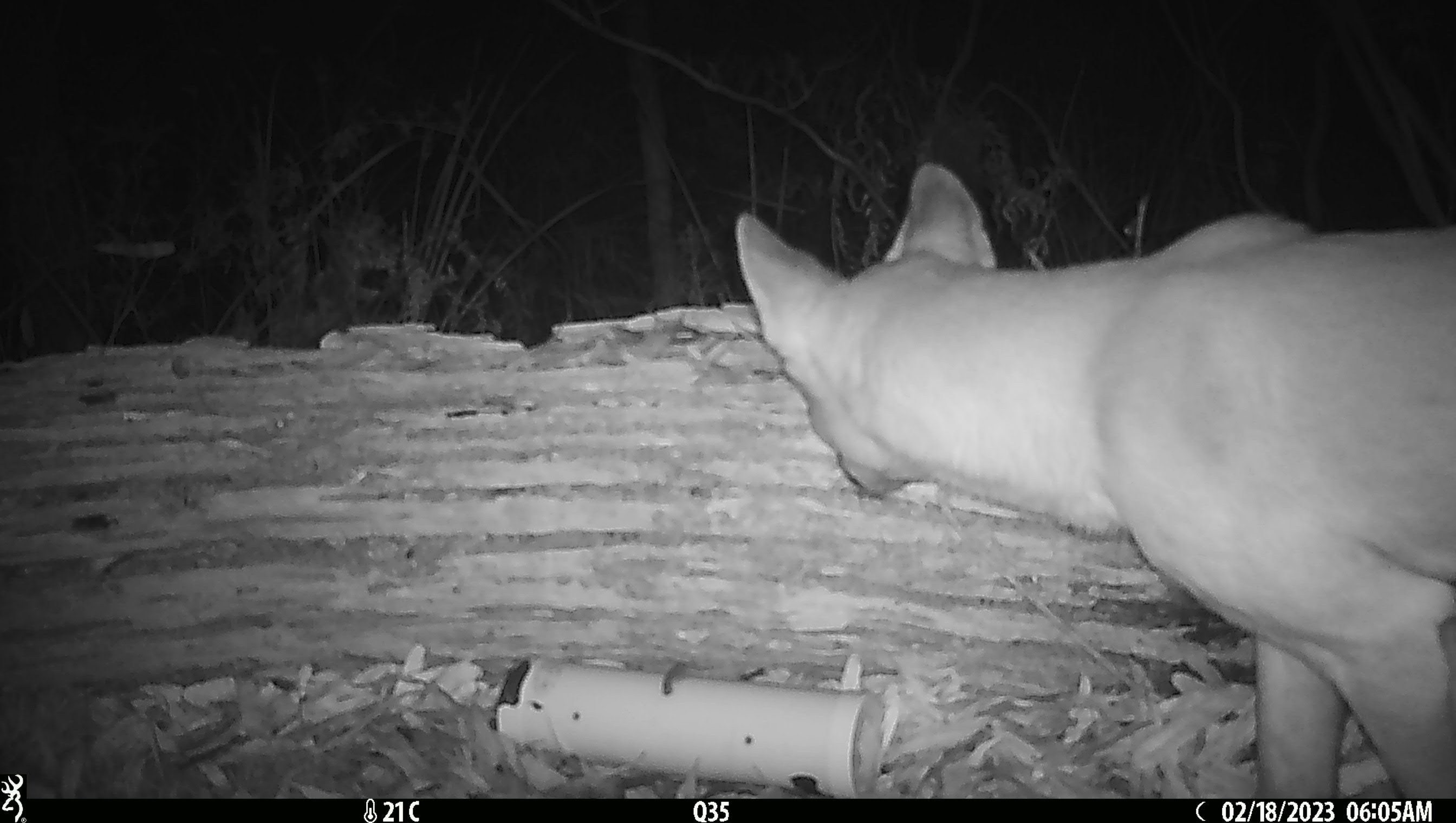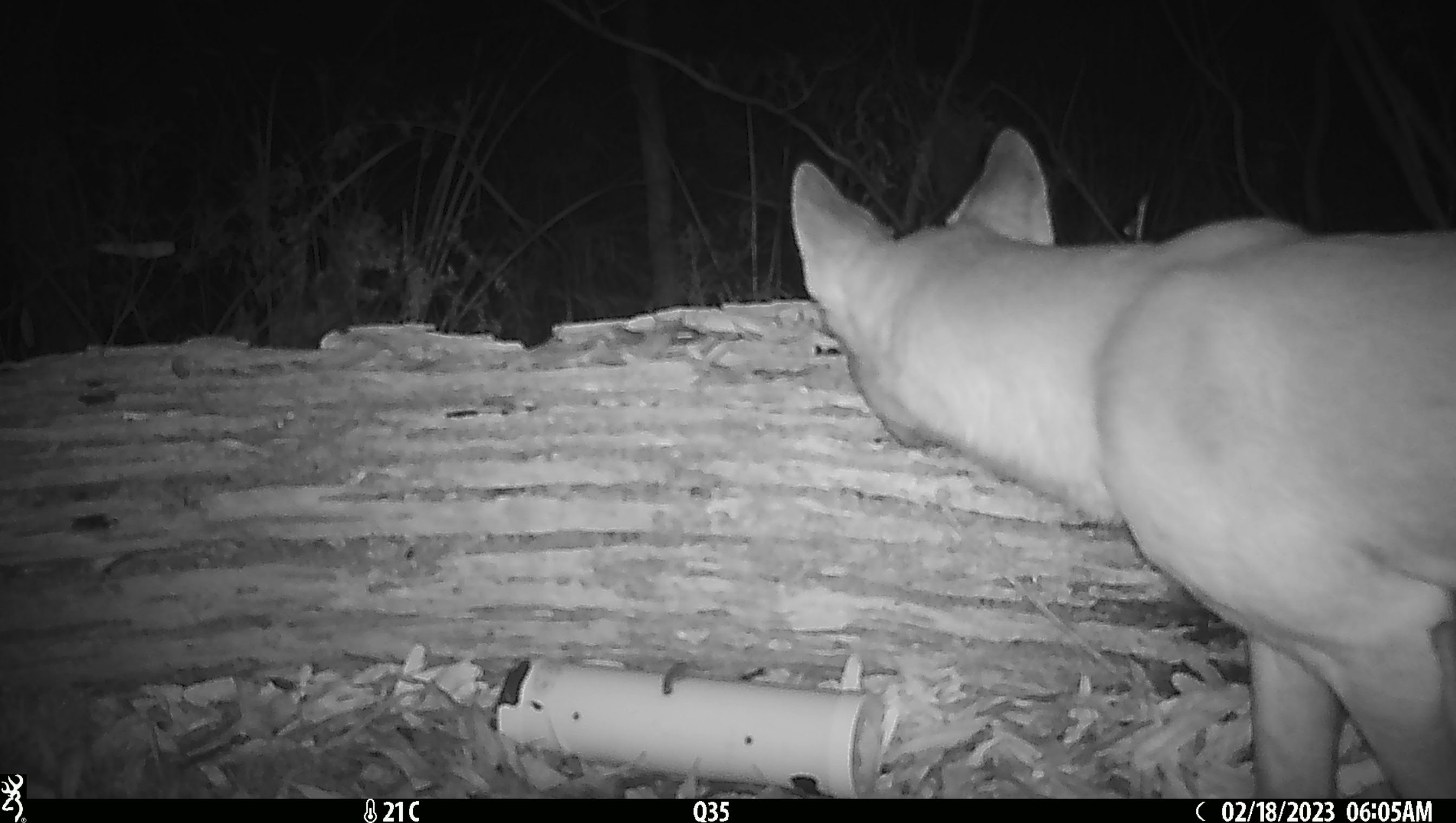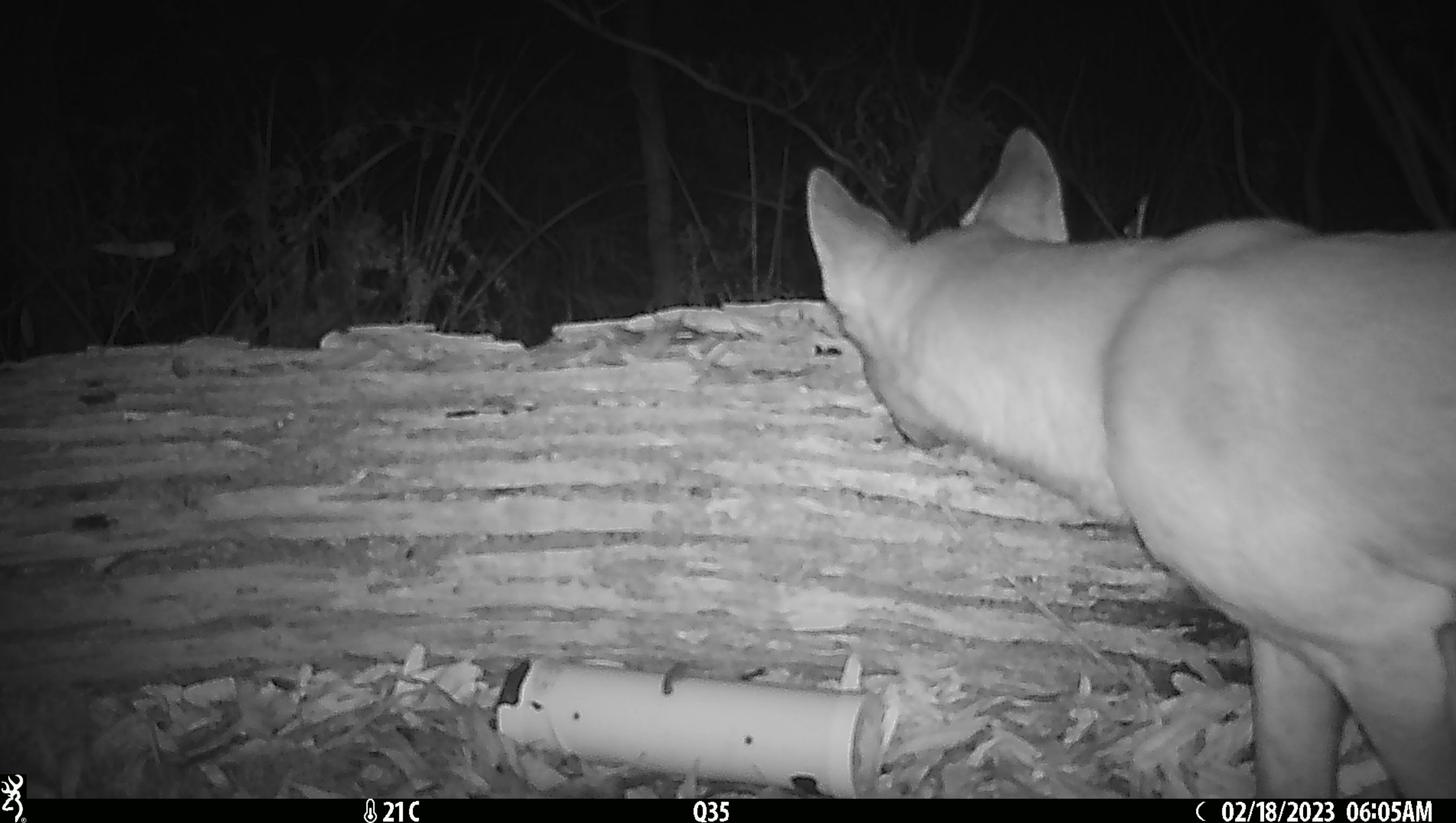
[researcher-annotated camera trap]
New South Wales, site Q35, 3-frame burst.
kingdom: Animalia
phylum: Chordata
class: Mammalia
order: Carnivora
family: Canidae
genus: Canis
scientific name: Canis familiaris dingo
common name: dingo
Dingo (Canis familiaris dingo).